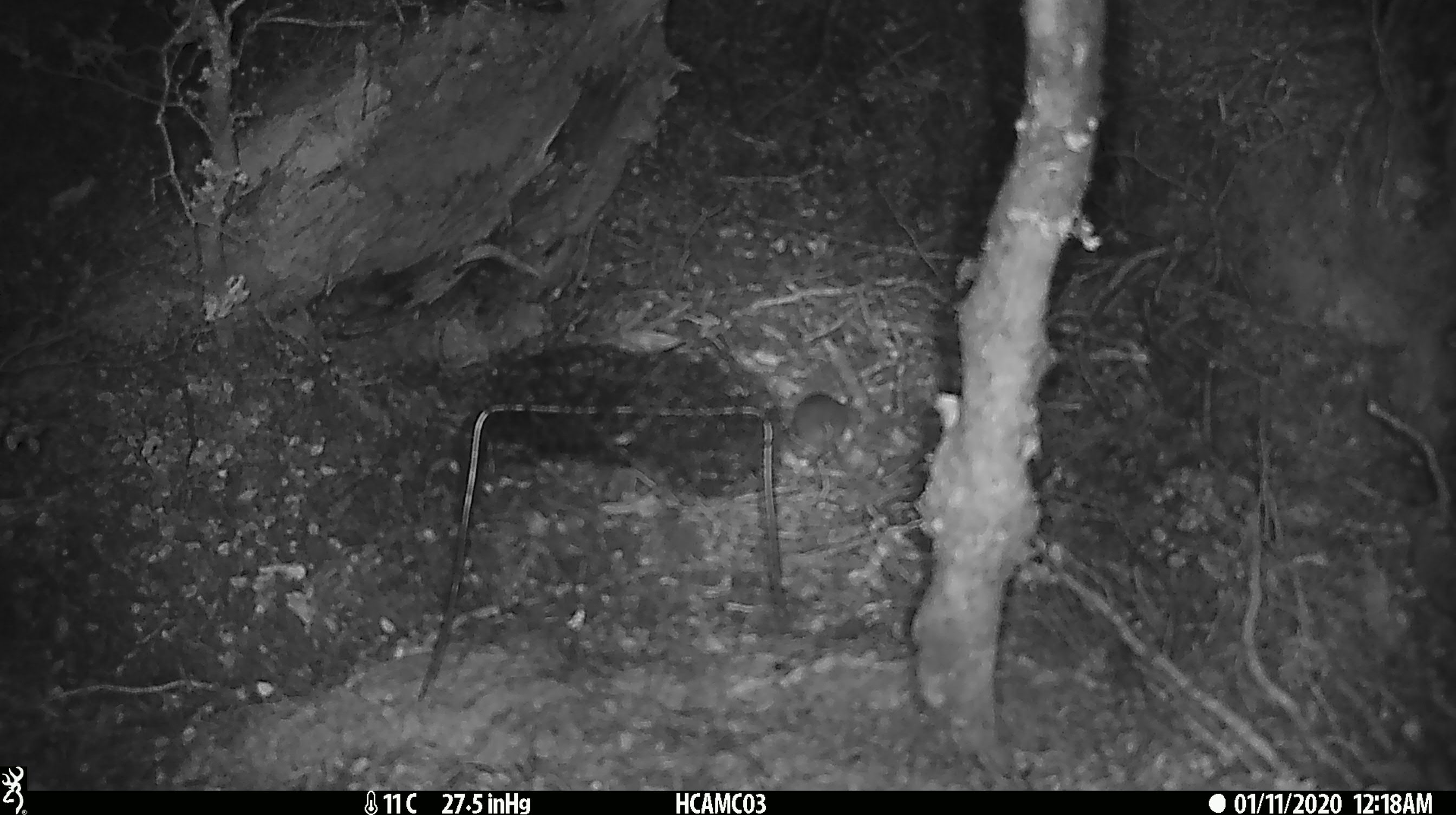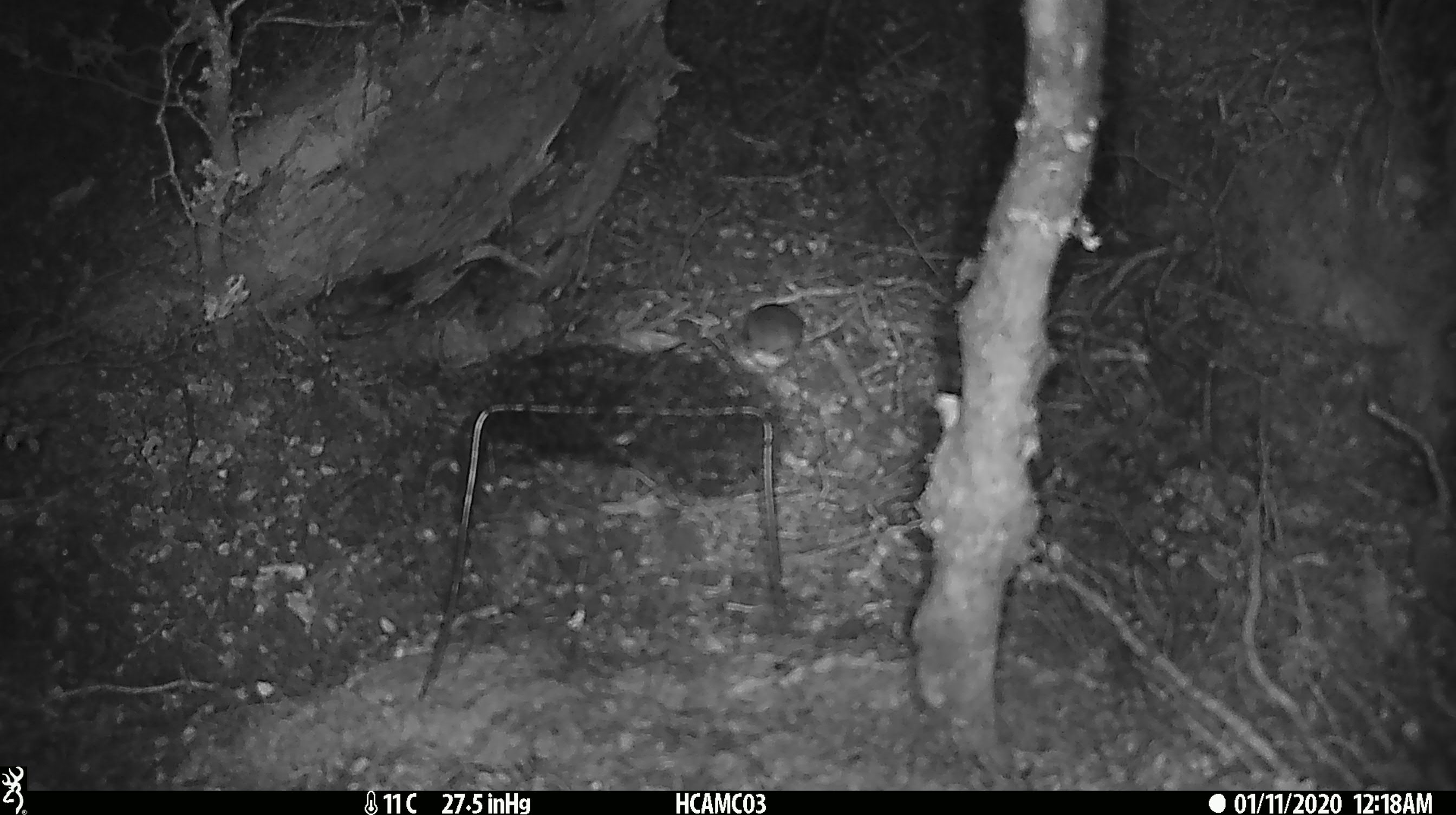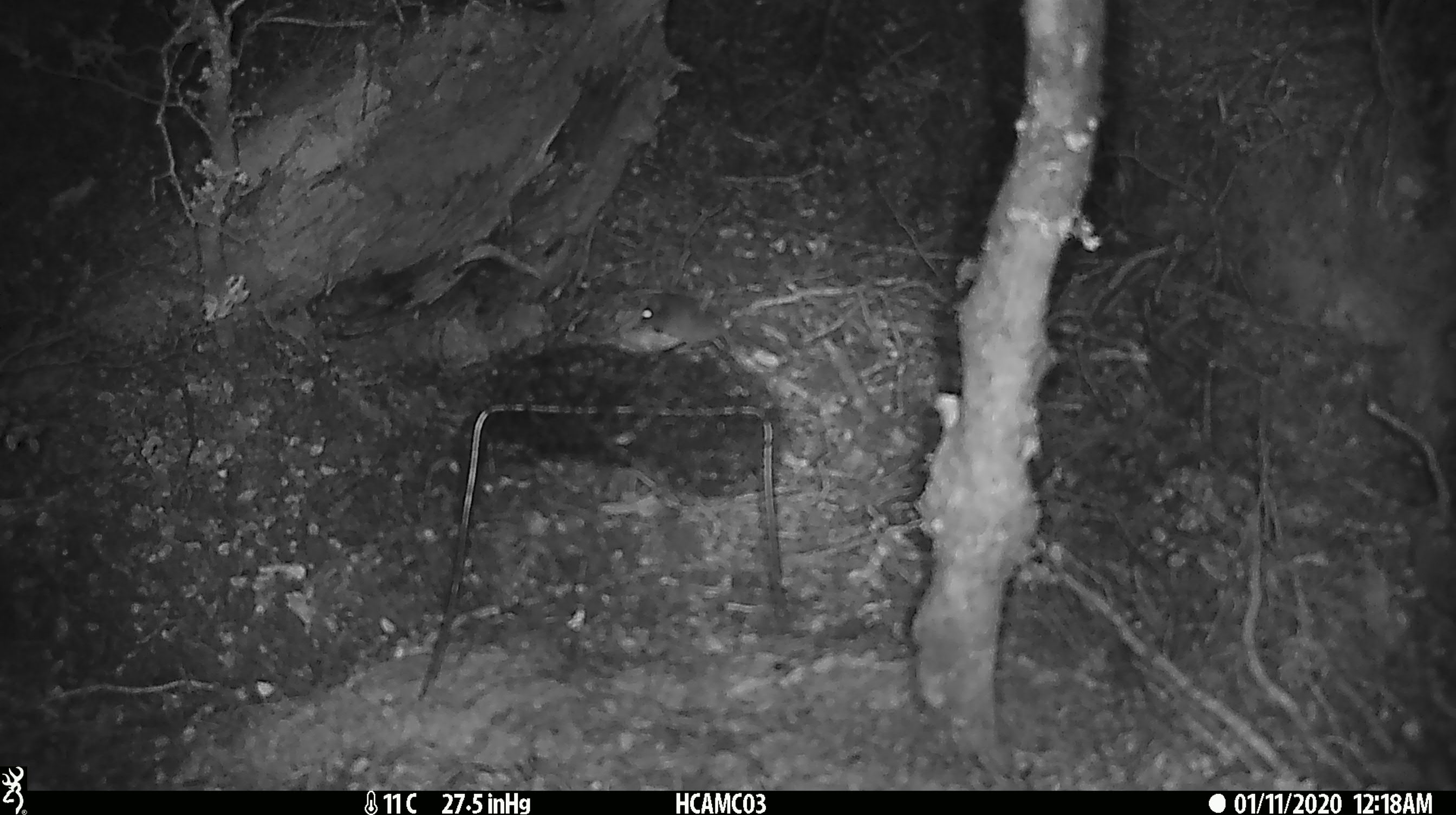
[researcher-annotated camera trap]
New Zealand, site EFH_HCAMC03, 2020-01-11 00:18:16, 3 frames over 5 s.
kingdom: Animalia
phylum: Chordata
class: Mammalia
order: Rodentia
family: Muridae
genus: Mus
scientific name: Mus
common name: mouse